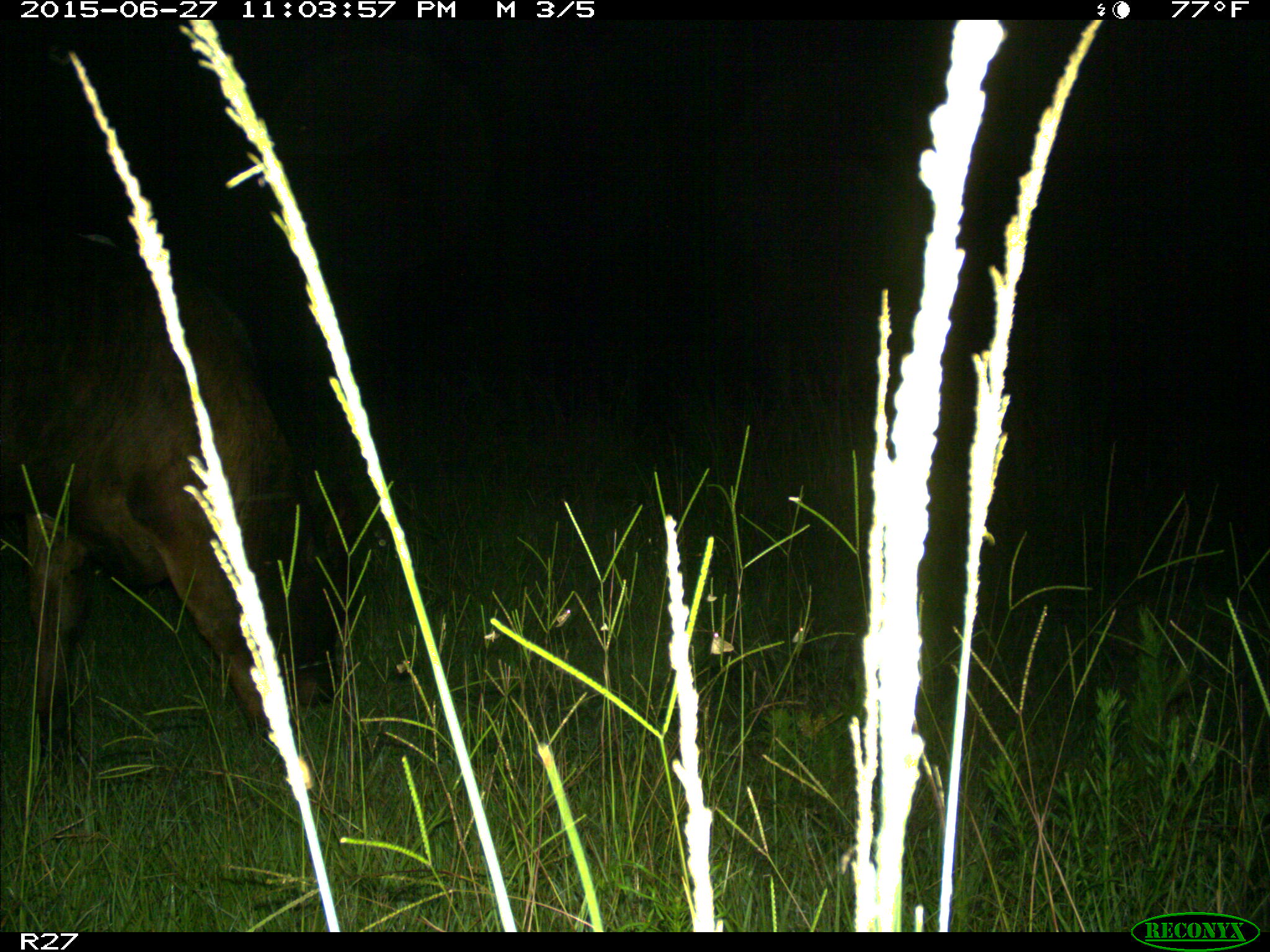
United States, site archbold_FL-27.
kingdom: Animalia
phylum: Chordata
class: Mammalia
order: Artiodactyla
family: Bovidae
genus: Bos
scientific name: Bos taurus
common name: domestic cow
Bos taurus (domestic cow).